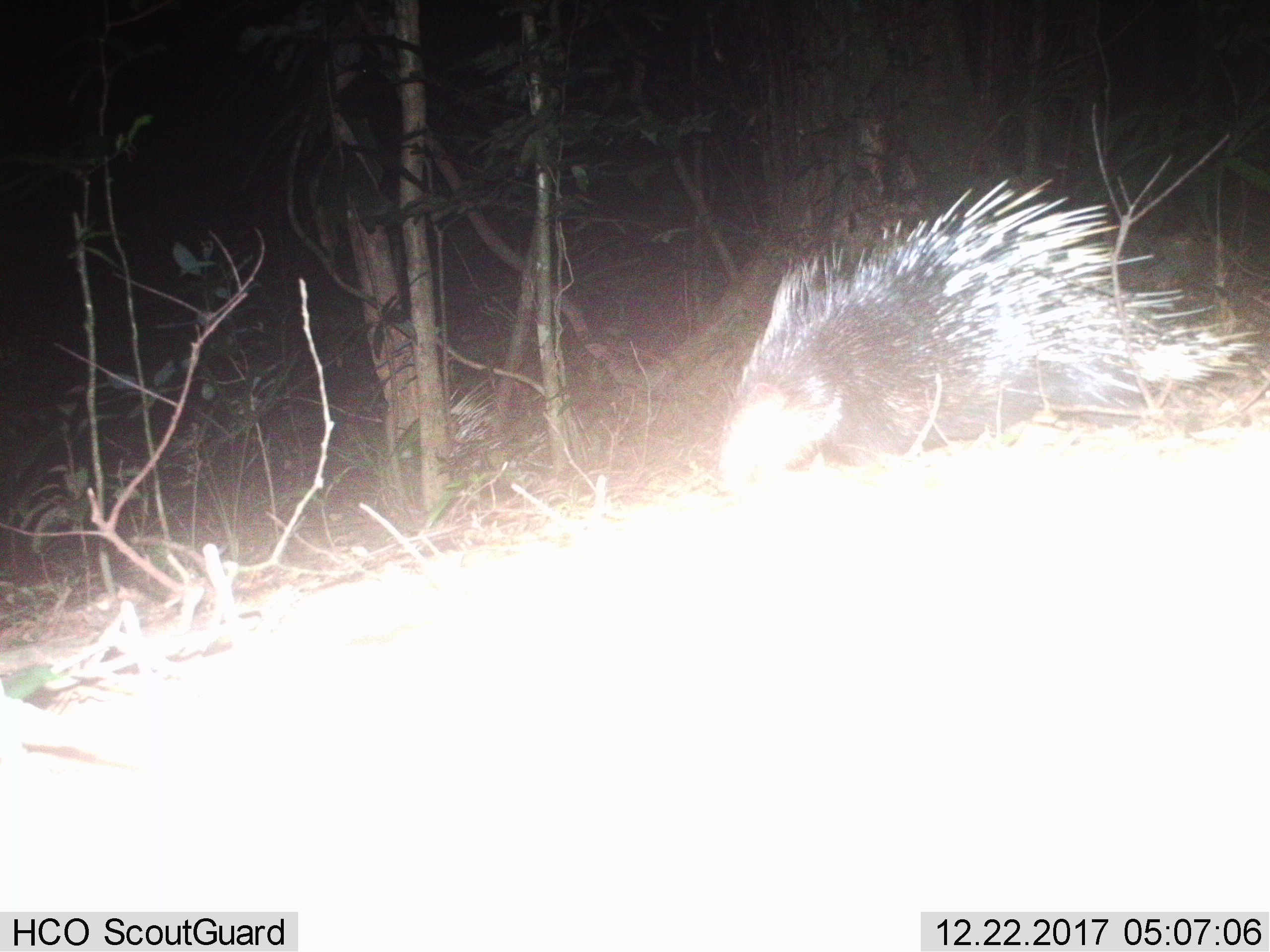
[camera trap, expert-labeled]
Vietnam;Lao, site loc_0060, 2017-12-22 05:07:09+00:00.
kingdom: Animalia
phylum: Chordata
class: Mammalia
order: Rodentia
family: Hystricidae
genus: Hystrix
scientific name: Hystrix brachyura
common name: malayan porcupine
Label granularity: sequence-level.